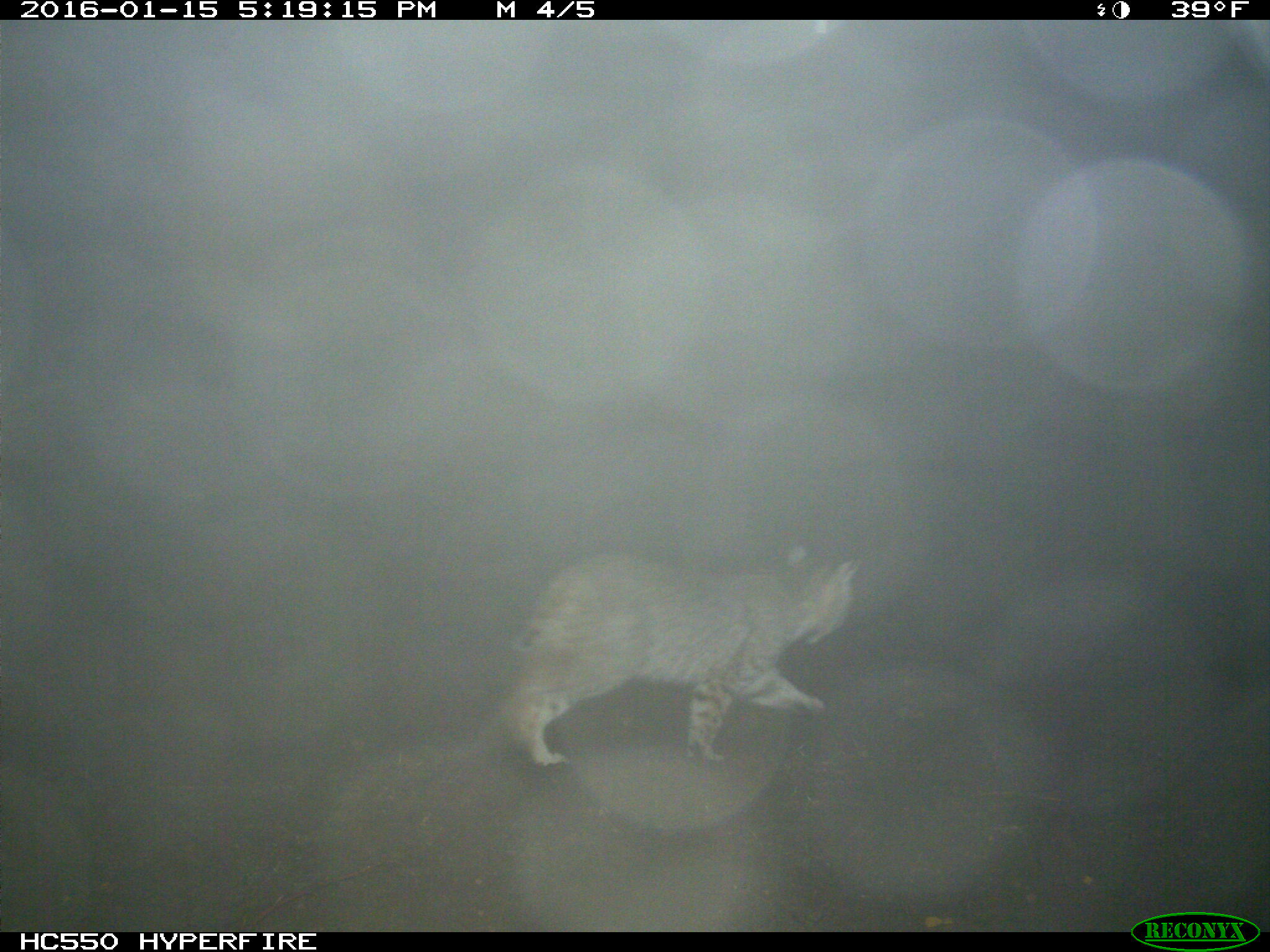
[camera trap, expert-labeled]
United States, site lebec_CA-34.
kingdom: Animalia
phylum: Chordata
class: Mammalia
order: Carnivora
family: Felidae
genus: Lynx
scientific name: Lynx rufus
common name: bobcat